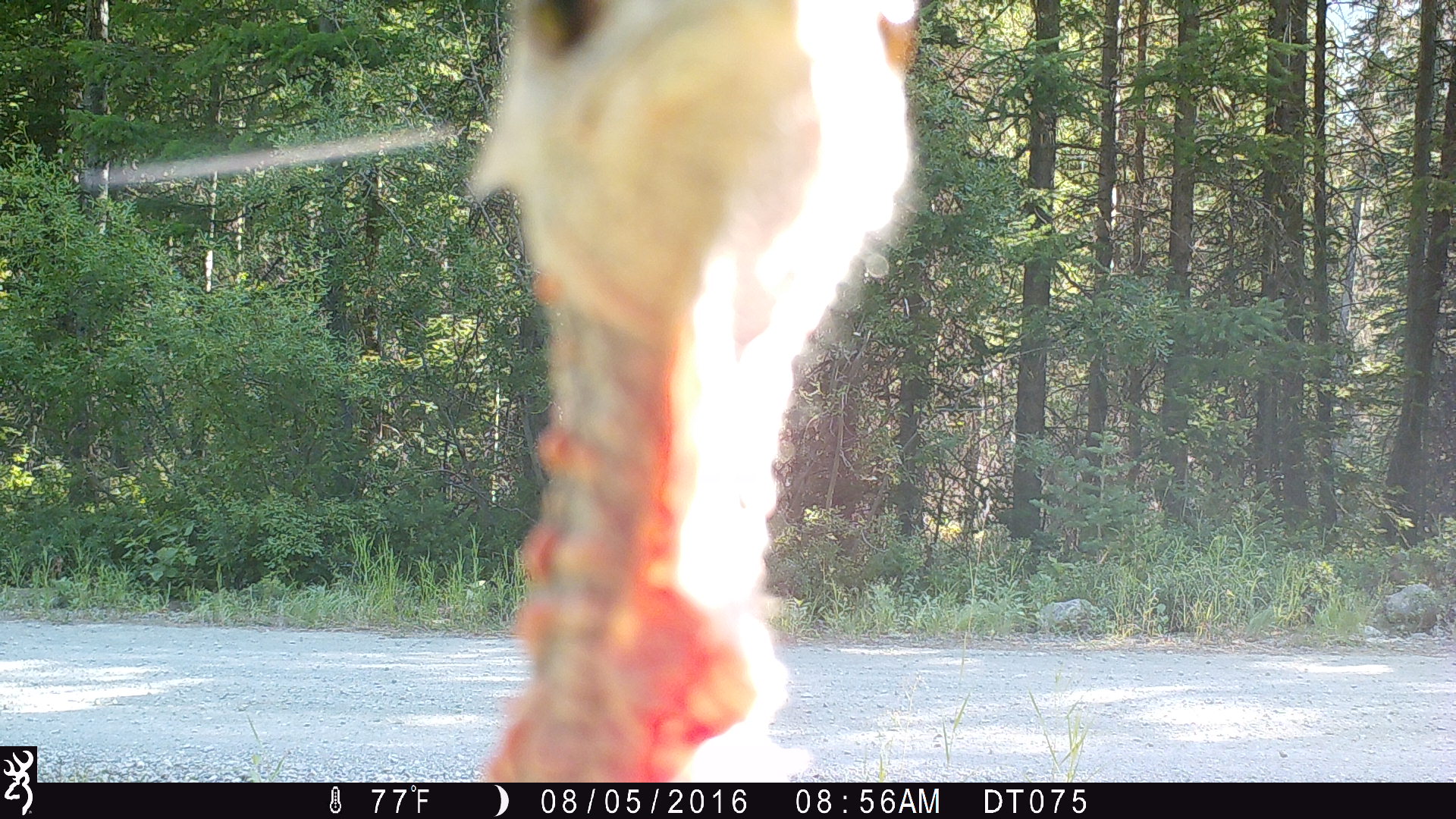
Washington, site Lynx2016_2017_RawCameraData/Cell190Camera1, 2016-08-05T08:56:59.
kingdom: Animalia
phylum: Chordata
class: Aves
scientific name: Aves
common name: birds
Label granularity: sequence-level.